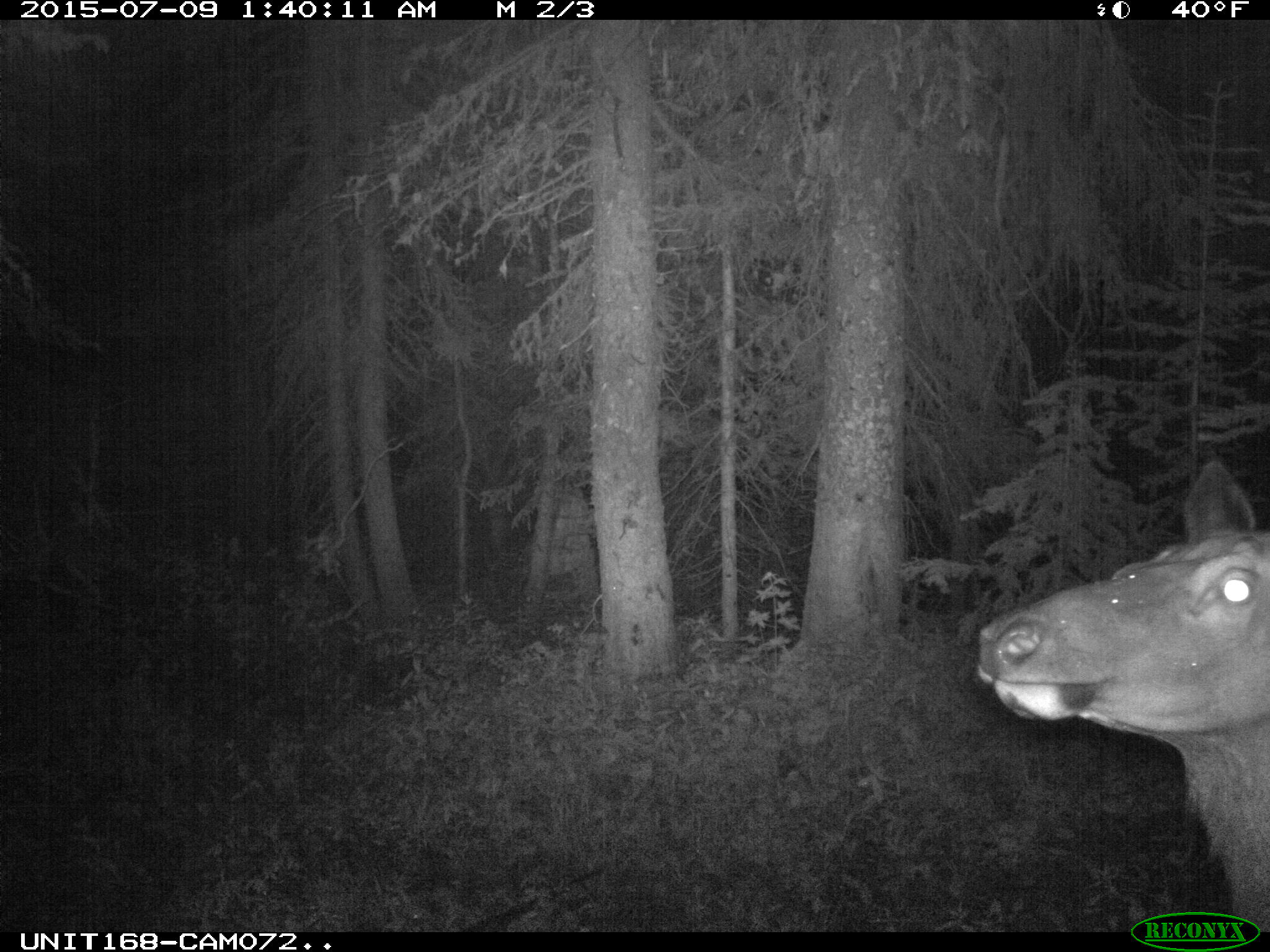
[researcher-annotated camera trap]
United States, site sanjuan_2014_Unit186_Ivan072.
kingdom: Animalia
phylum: Chordata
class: Mammalia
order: Artiodactyla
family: Cervidae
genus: Cervus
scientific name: Cervus elaphus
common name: red deer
Cervus elaphus (red deer).